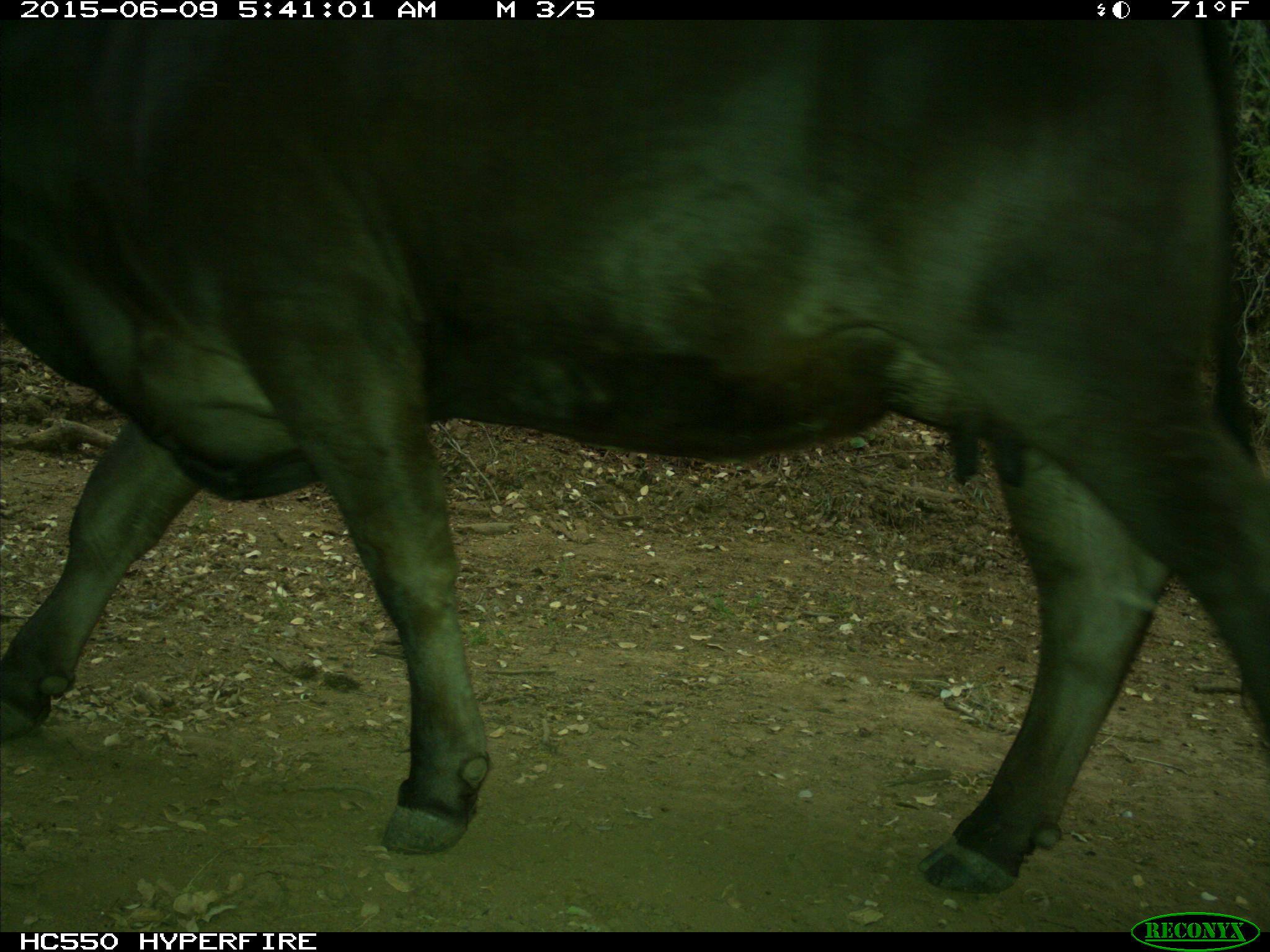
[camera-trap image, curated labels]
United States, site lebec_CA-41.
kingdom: Animalia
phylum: Chordata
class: Mammalia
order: Artiodactyla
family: Bovidae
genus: Bos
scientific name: Bos taurus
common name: domestic cow